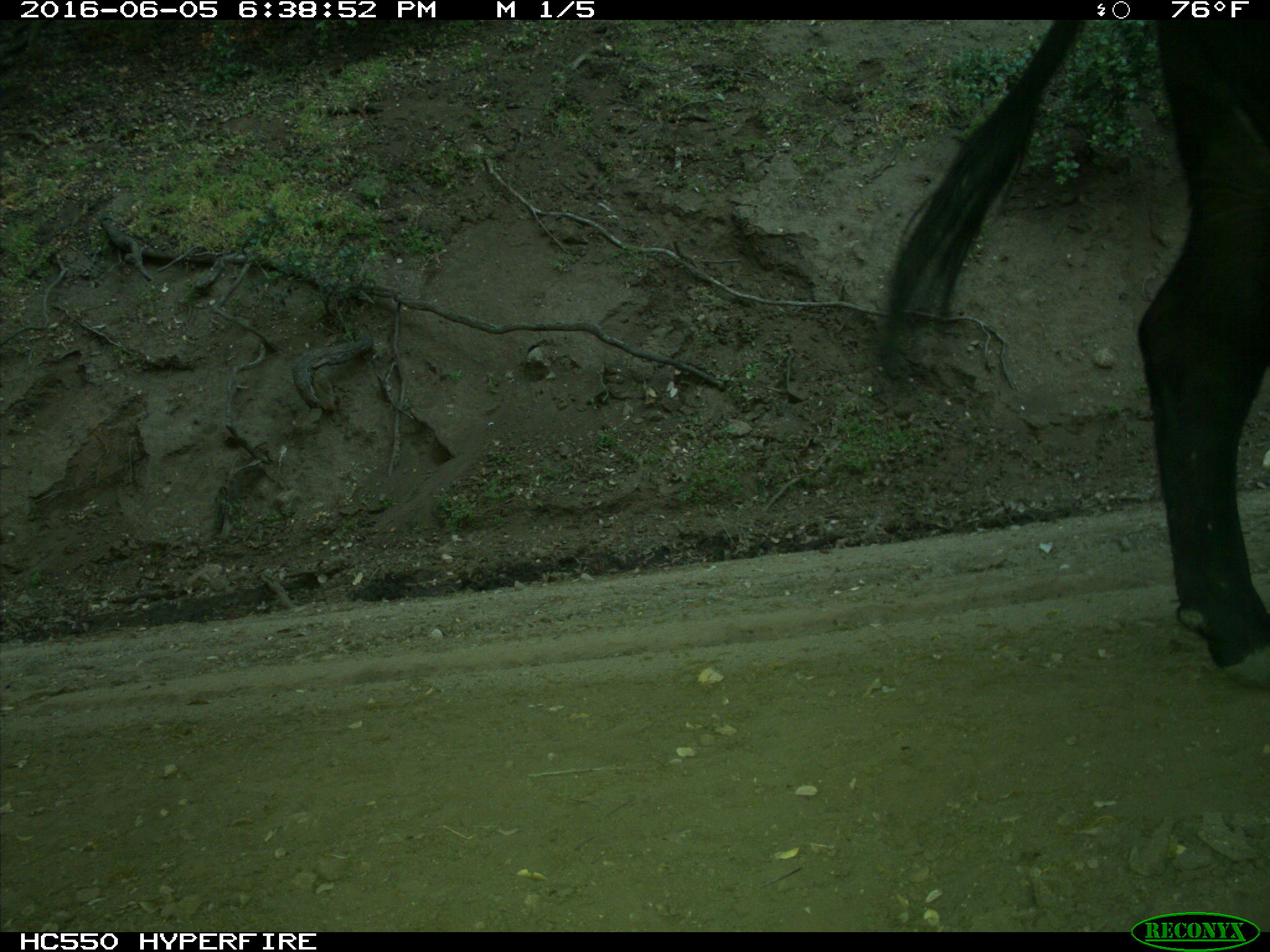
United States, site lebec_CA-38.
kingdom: Animalia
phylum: Chordata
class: Mammalia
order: Artiodactyla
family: Bovidae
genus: Bos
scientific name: Bos taurus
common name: domestic cow